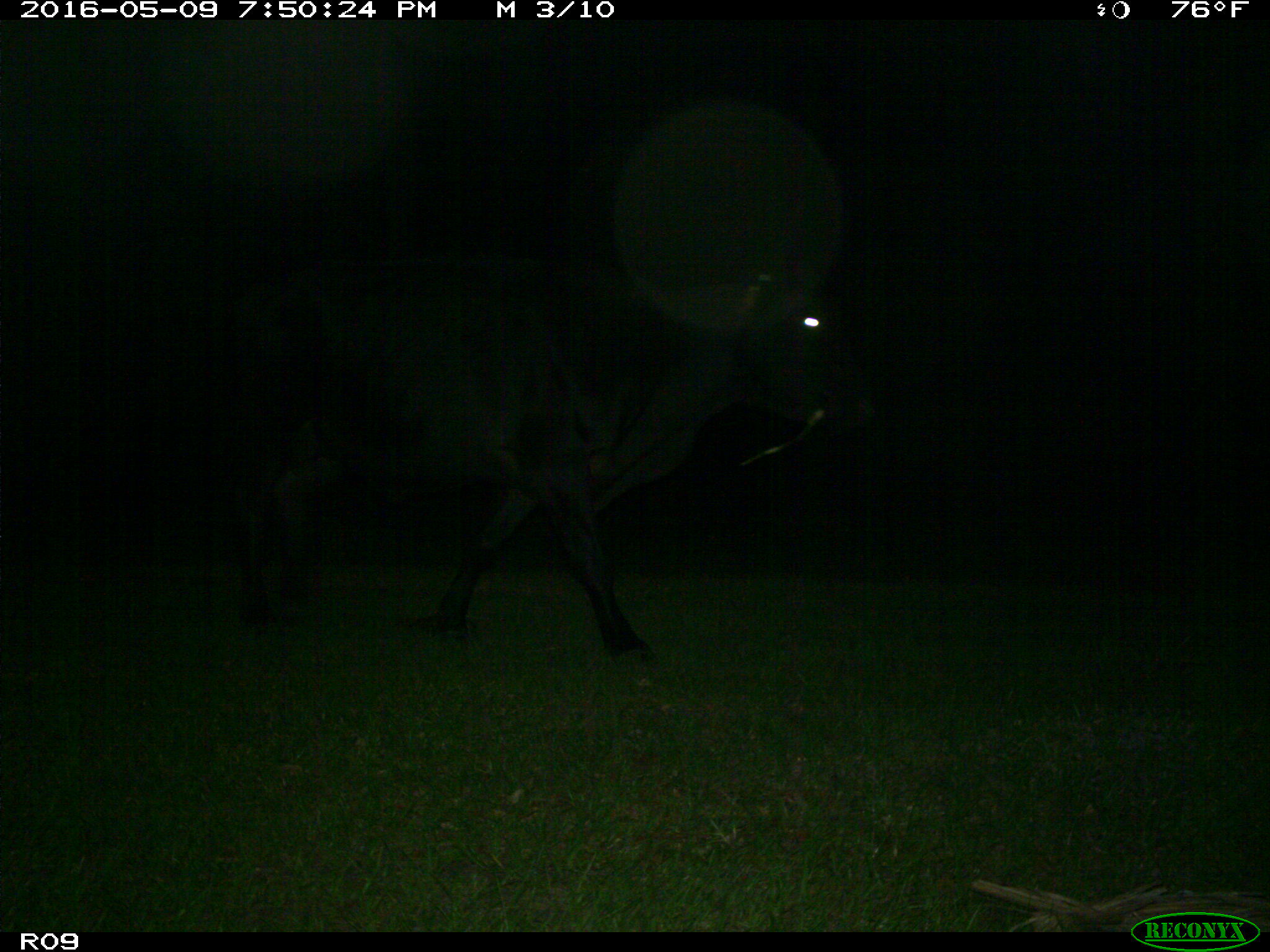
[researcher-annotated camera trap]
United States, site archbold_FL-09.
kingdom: Animalia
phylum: Chordata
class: Mammalia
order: Artiodactyla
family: Bovidae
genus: Bos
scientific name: Bos taurus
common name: domestic cow